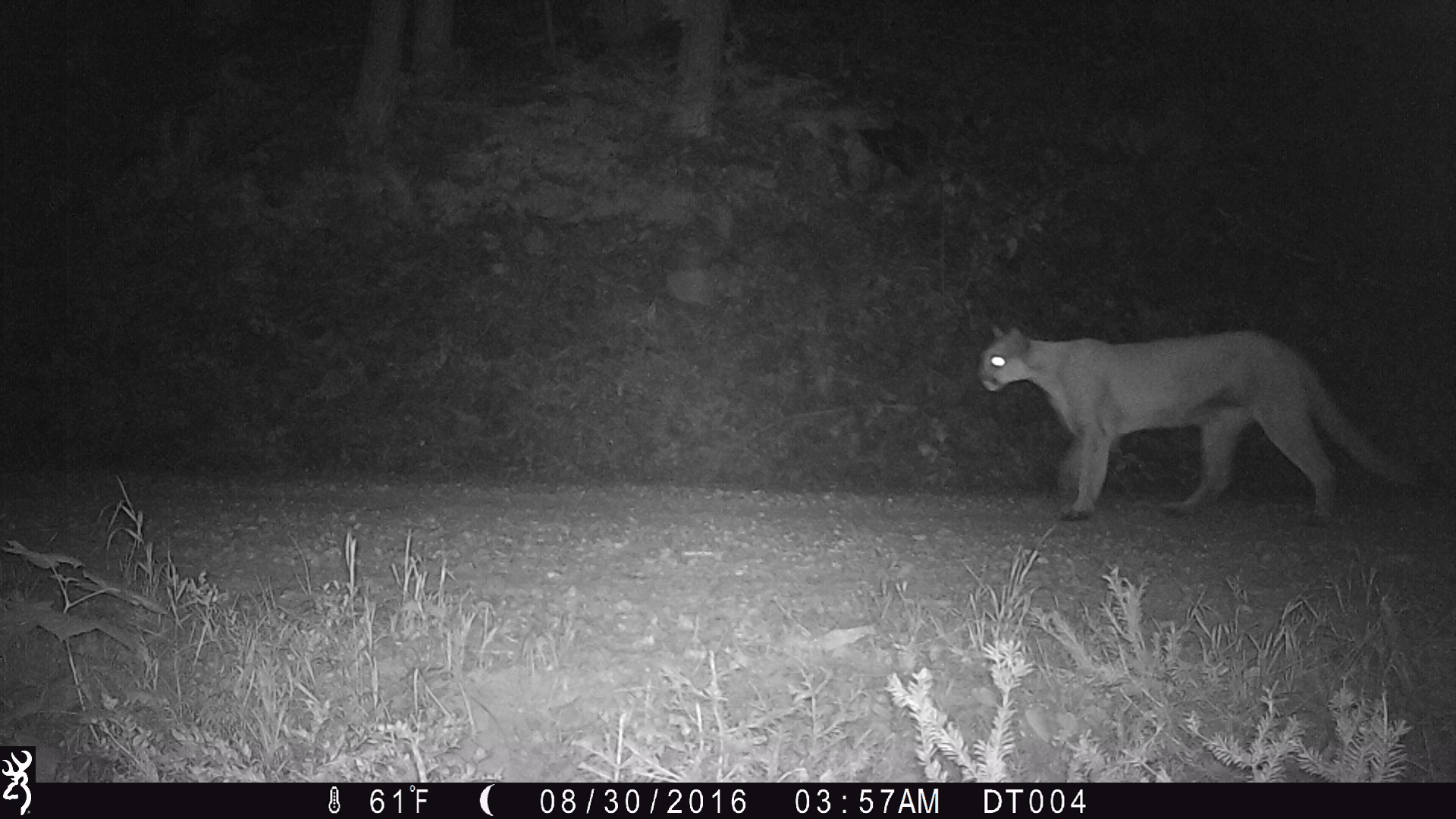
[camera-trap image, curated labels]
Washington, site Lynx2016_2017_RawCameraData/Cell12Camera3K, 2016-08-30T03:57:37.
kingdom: Animalia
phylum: Chordata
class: Mammalia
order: Carnivora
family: Felidae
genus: Puma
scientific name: Puma concolor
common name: mountain lion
Puma concolor (mountain lion). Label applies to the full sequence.